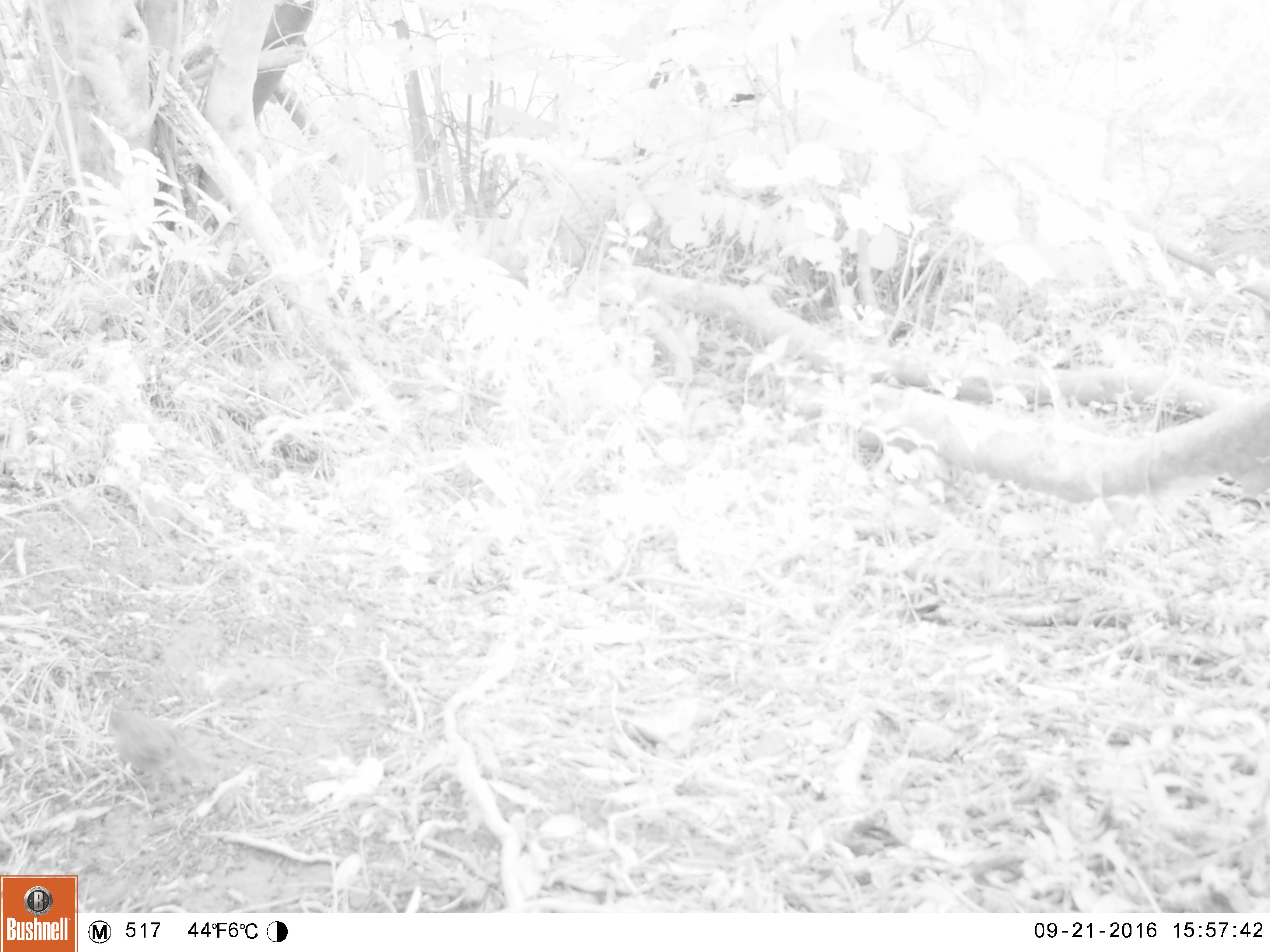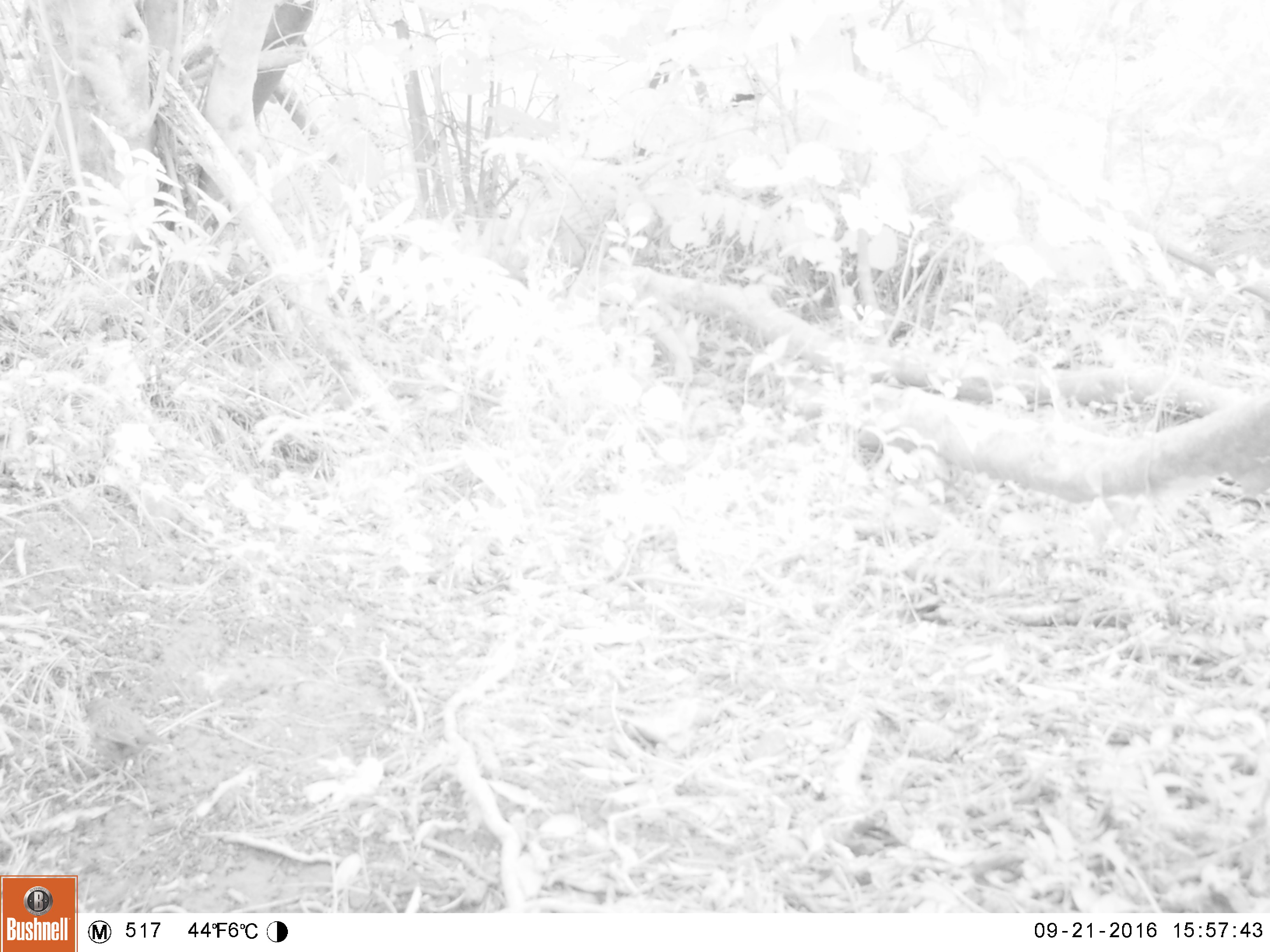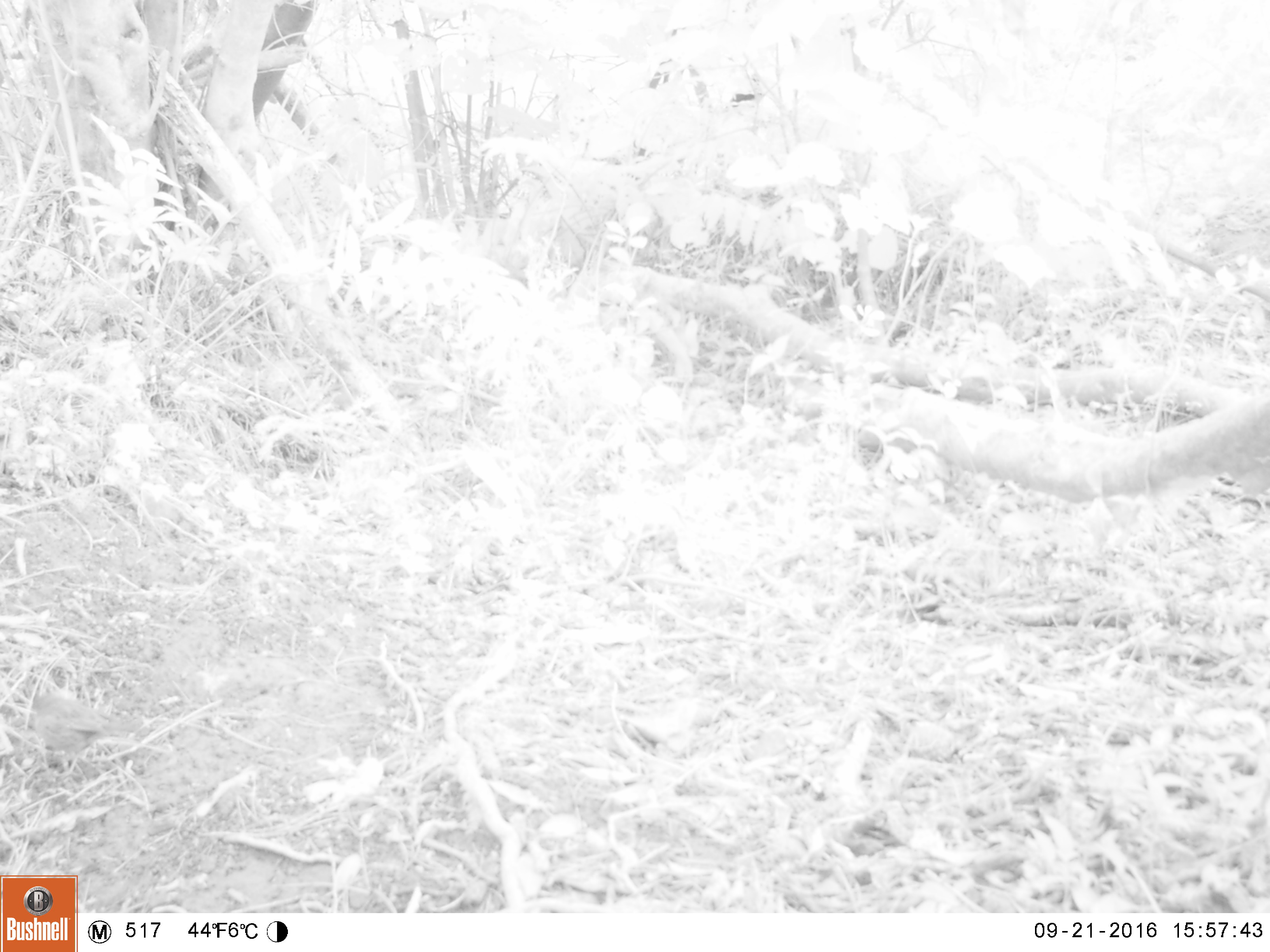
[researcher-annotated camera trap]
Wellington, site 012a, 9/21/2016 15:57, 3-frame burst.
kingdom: Animalia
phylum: Chordata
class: Aves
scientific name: Aves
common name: bird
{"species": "bird (Aves)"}